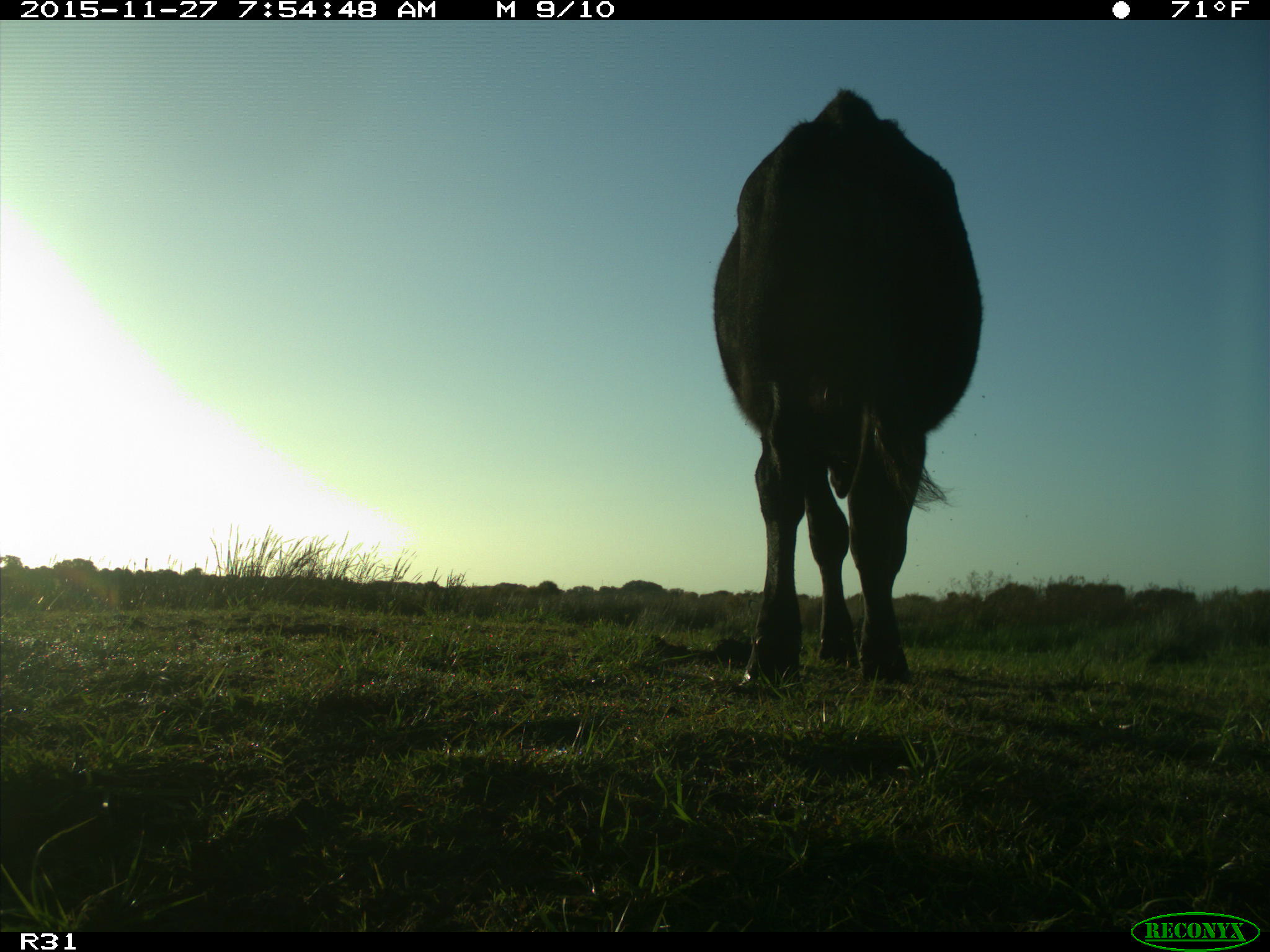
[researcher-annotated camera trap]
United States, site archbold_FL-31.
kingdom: Animalia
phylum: Chordata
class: Mammalia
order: Artiodactyla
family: Bovidae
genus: Bos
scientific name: Bos taurus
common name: domestic cow